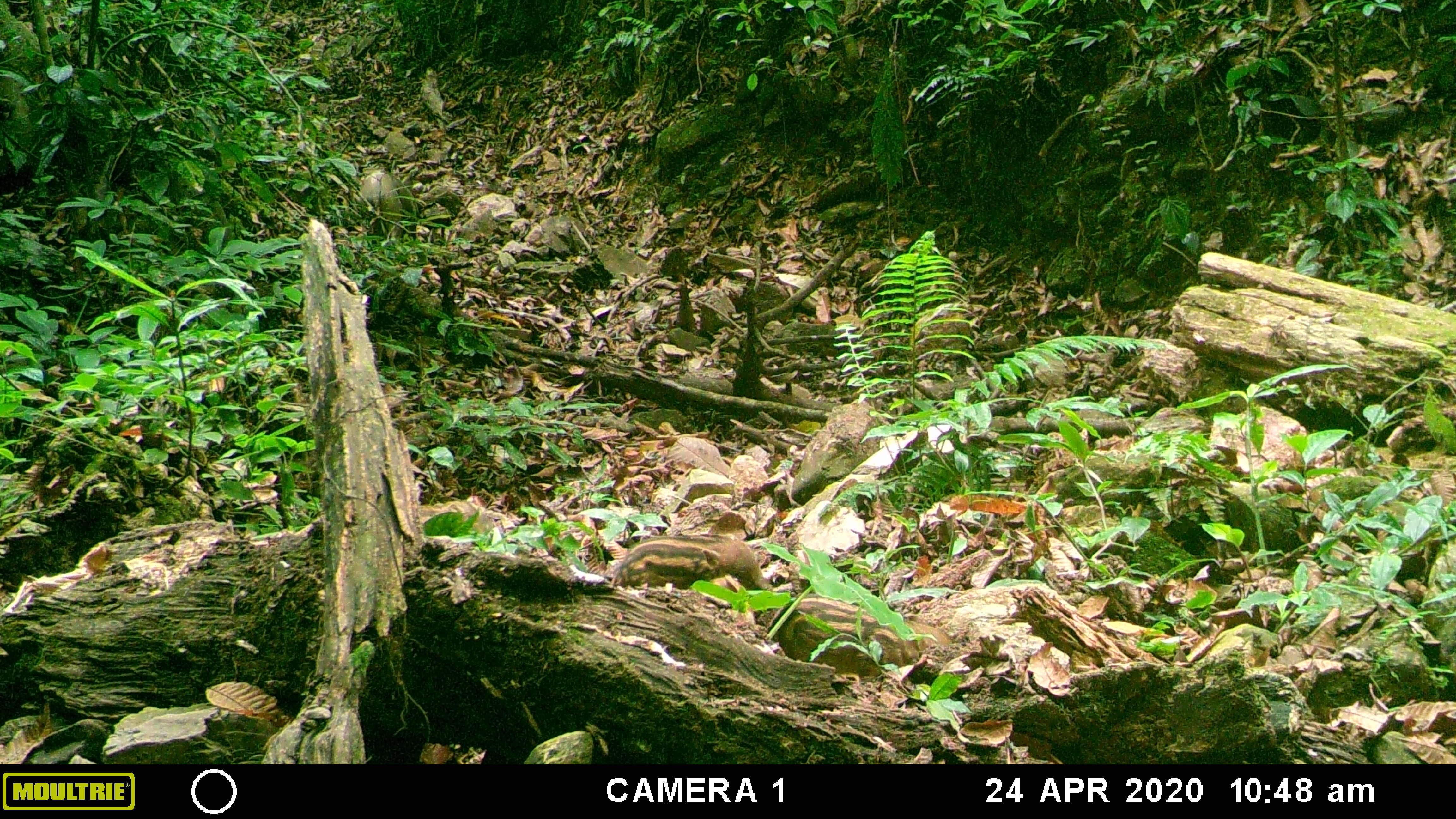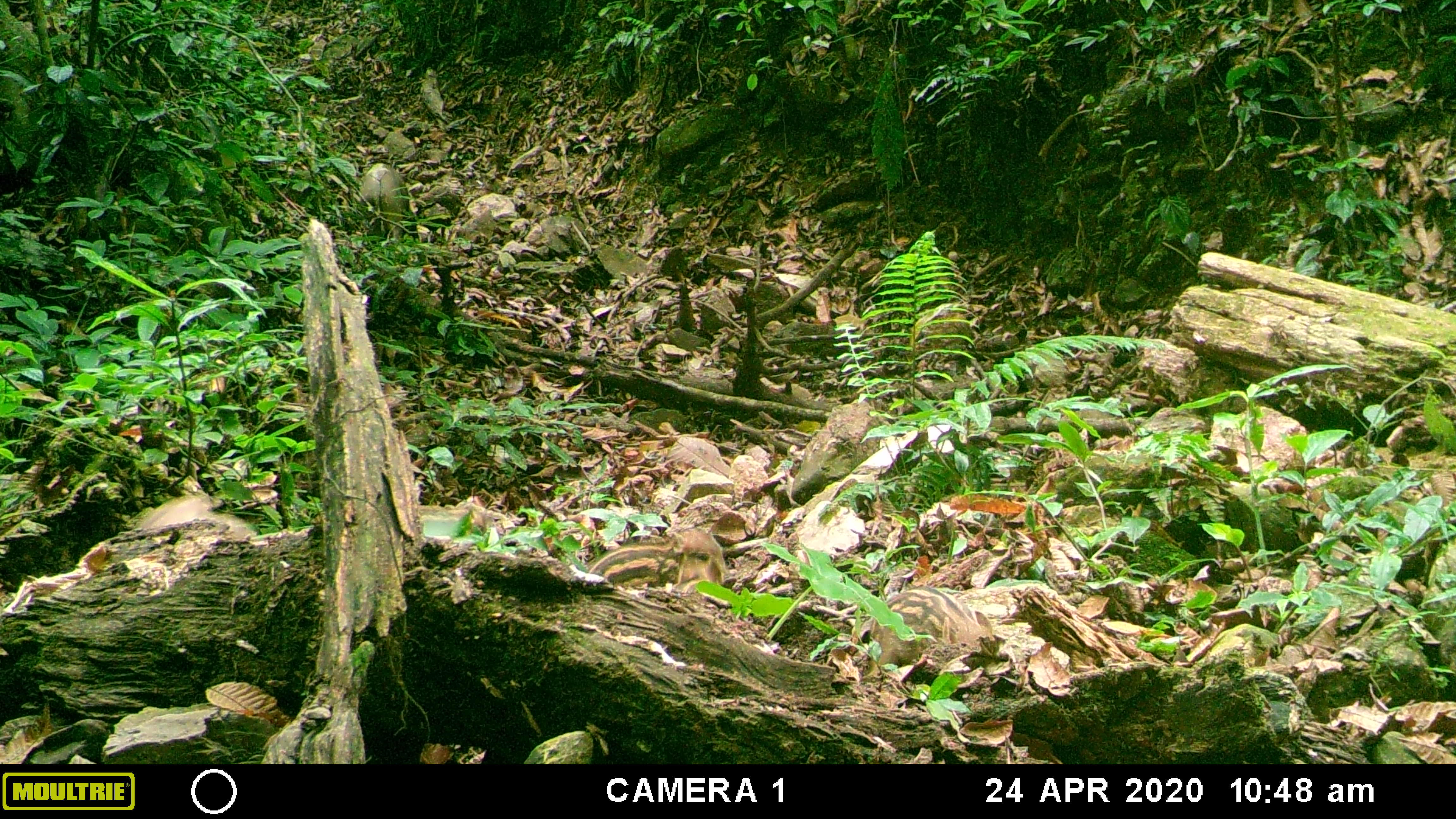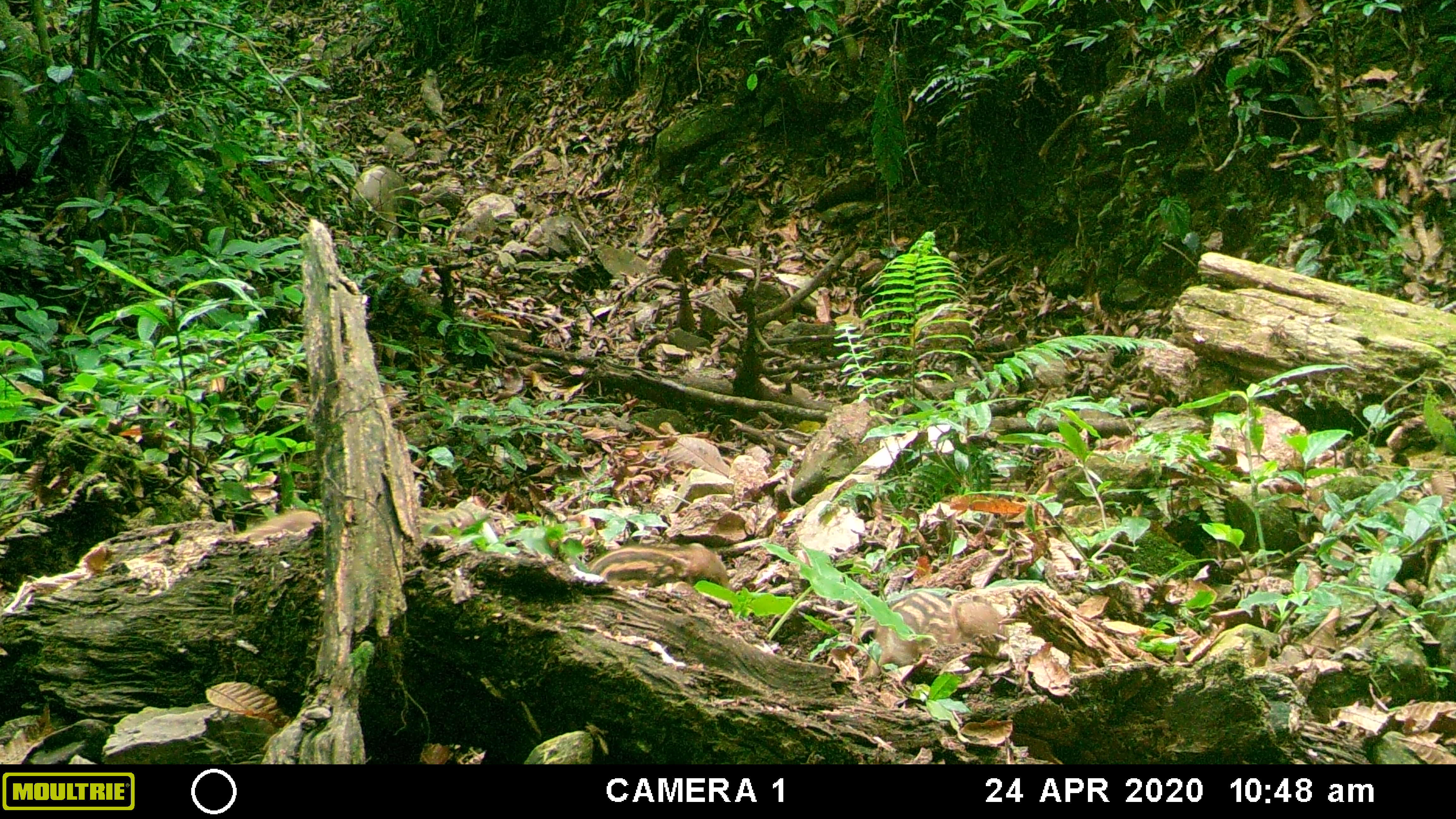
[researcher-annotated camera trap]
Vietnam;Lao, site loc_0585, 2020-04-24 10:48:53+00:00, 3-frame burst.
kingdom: Animalia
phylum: Chordata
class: Mammalia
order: Artiodactyla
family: Suidae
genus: Sus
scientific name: Sus scrofa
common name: eurasian wild pig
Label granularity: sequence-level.